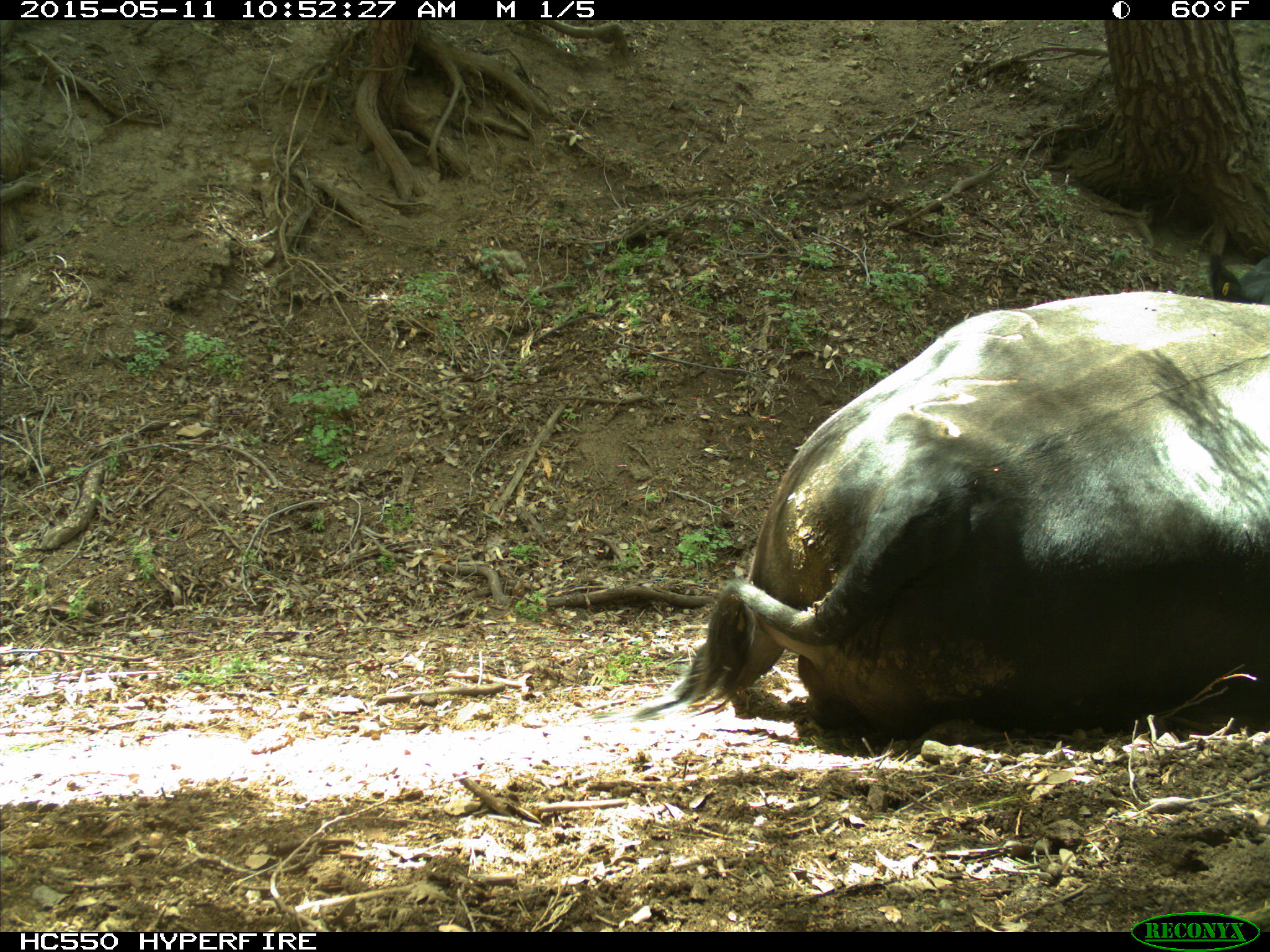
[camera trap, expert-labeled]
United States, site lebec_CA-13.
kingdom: Animalia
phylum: Chordata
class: Mammalia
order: Artiodactyla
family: Bovidae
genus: Bos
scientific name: Bos taurus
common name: domestic cow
Bos taurus (domestic cow).